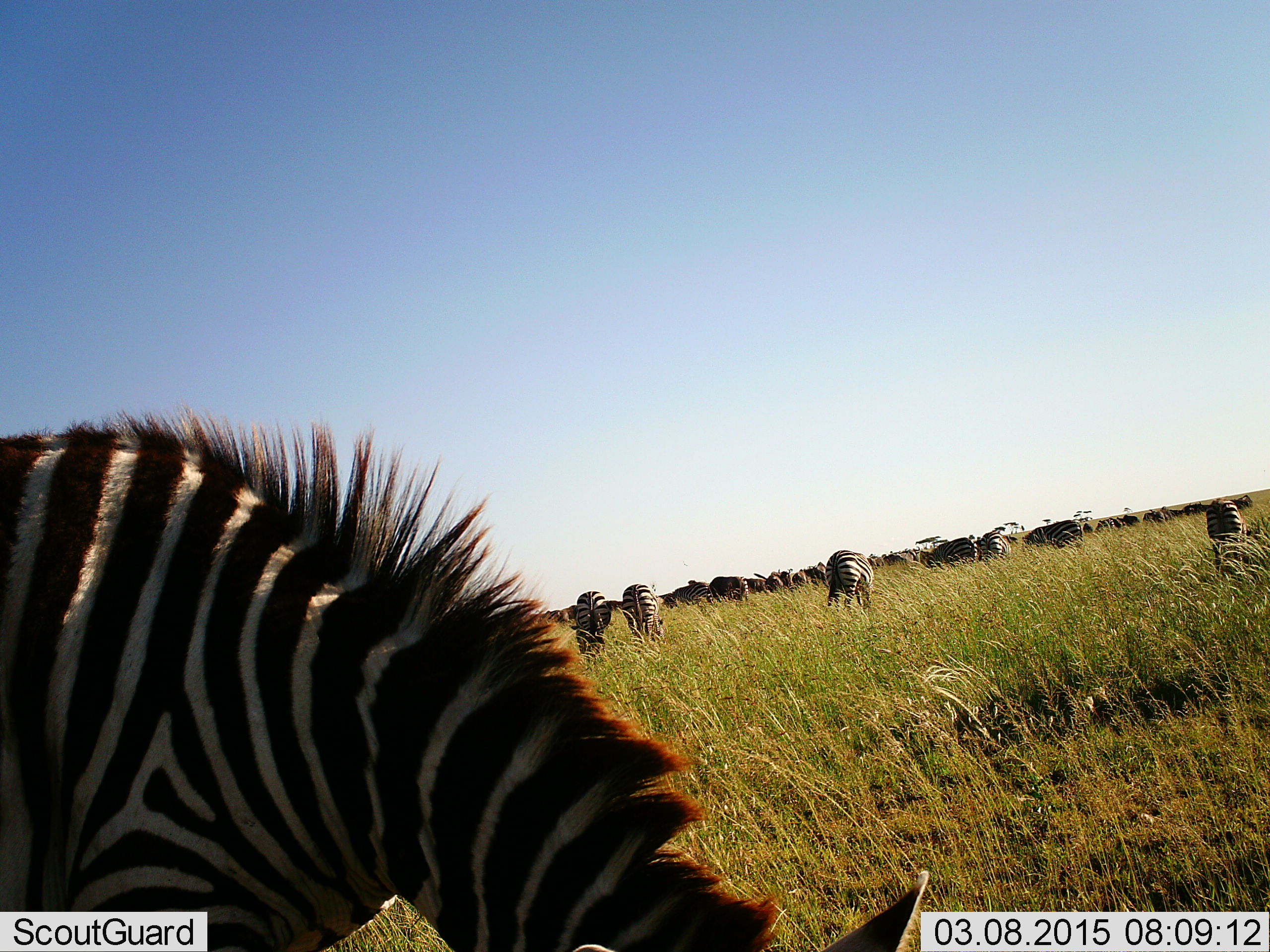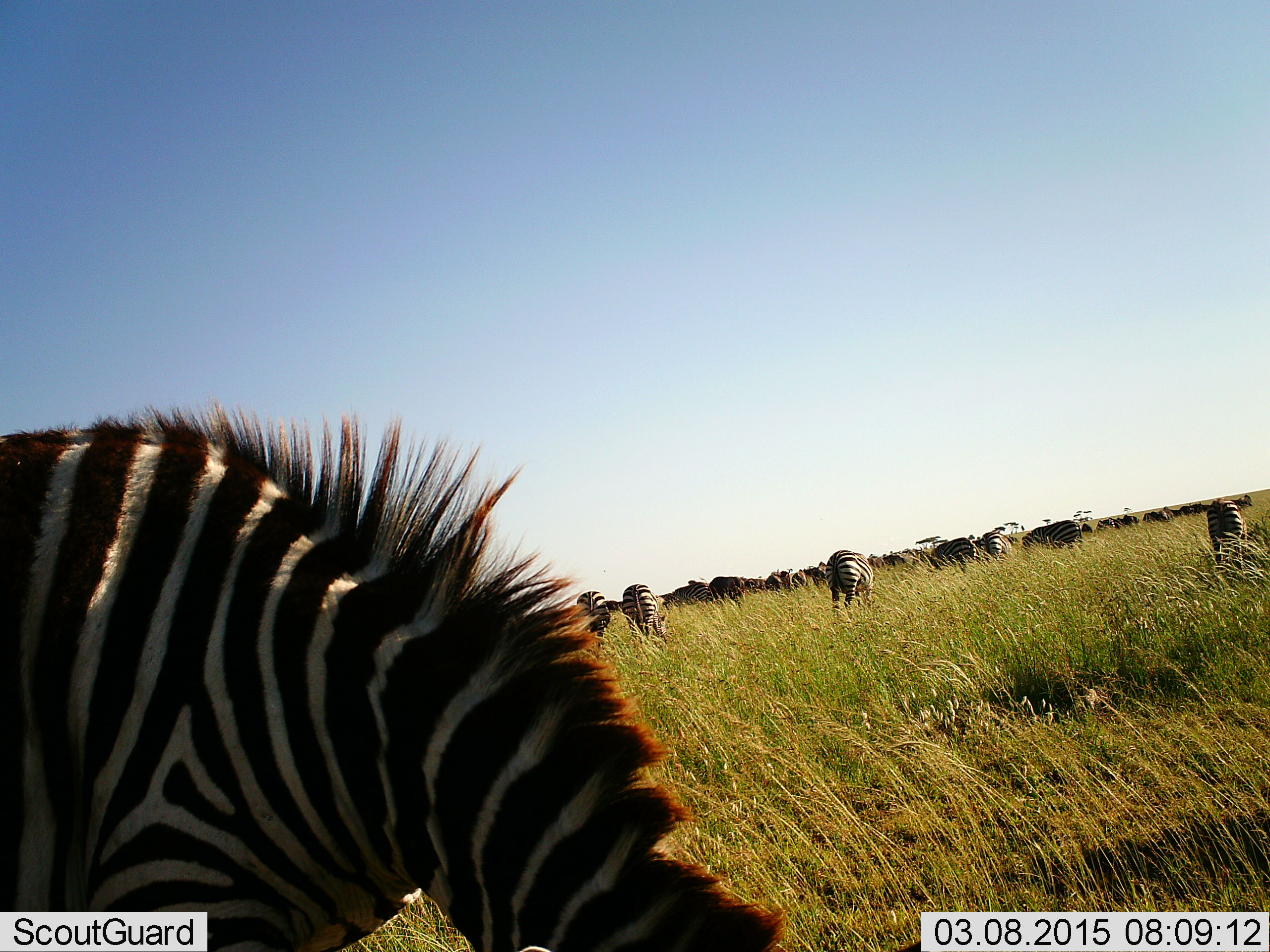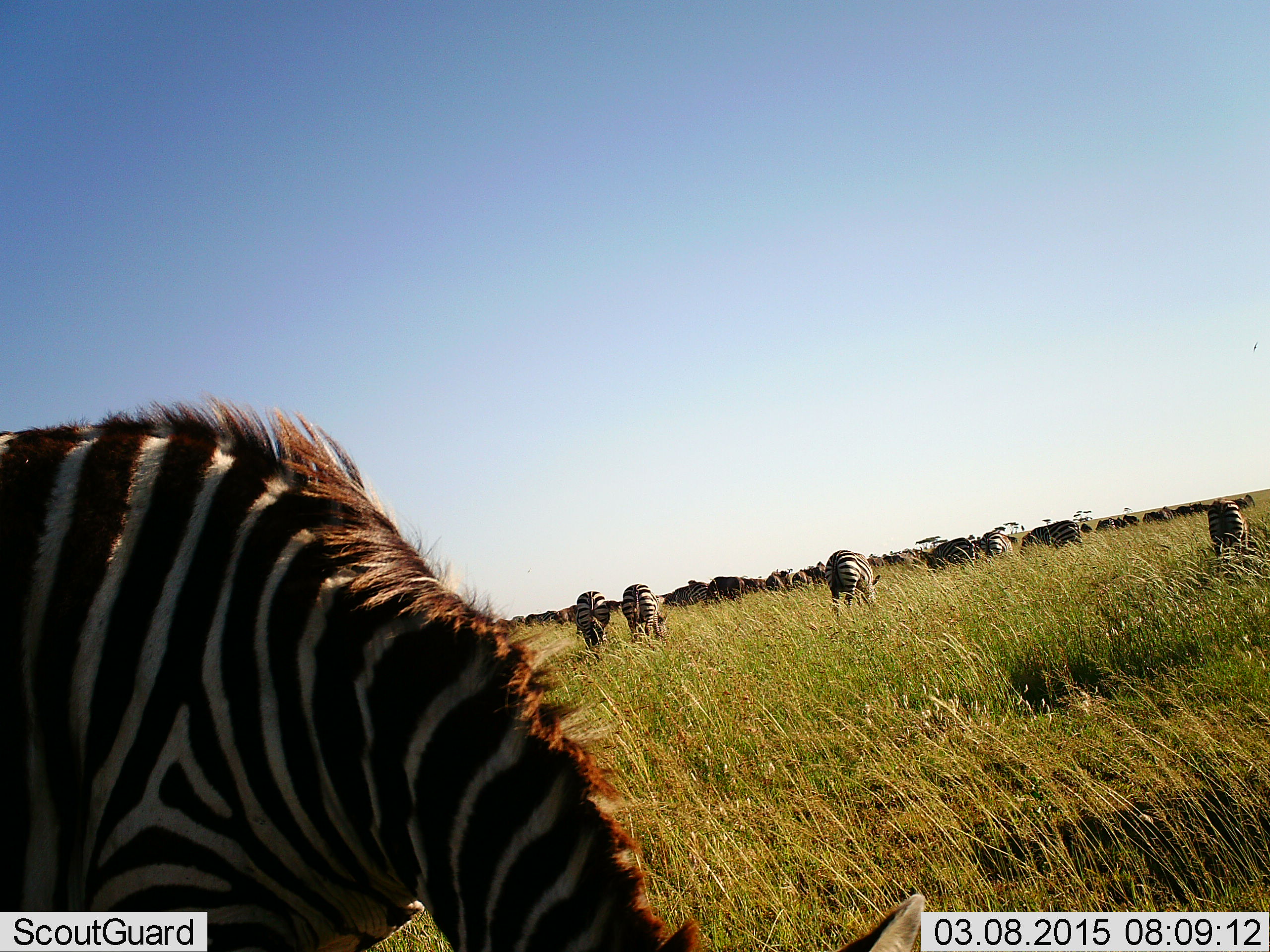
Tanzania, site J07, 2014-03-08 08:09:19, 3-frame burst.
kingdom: Animalia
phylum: Chordata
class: Mammalia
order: Perissodactyla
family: Equidae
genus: Equus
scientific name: Equus quagga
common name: plains zebra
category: zebra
Zebra (plains zebra) (Equus quagga), count 8. Behavior (volunteer vote fractions): standing 33%, resting 6%, moving 6%, interacting 6%. Young present (vote fraction): 0%. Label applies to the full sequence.